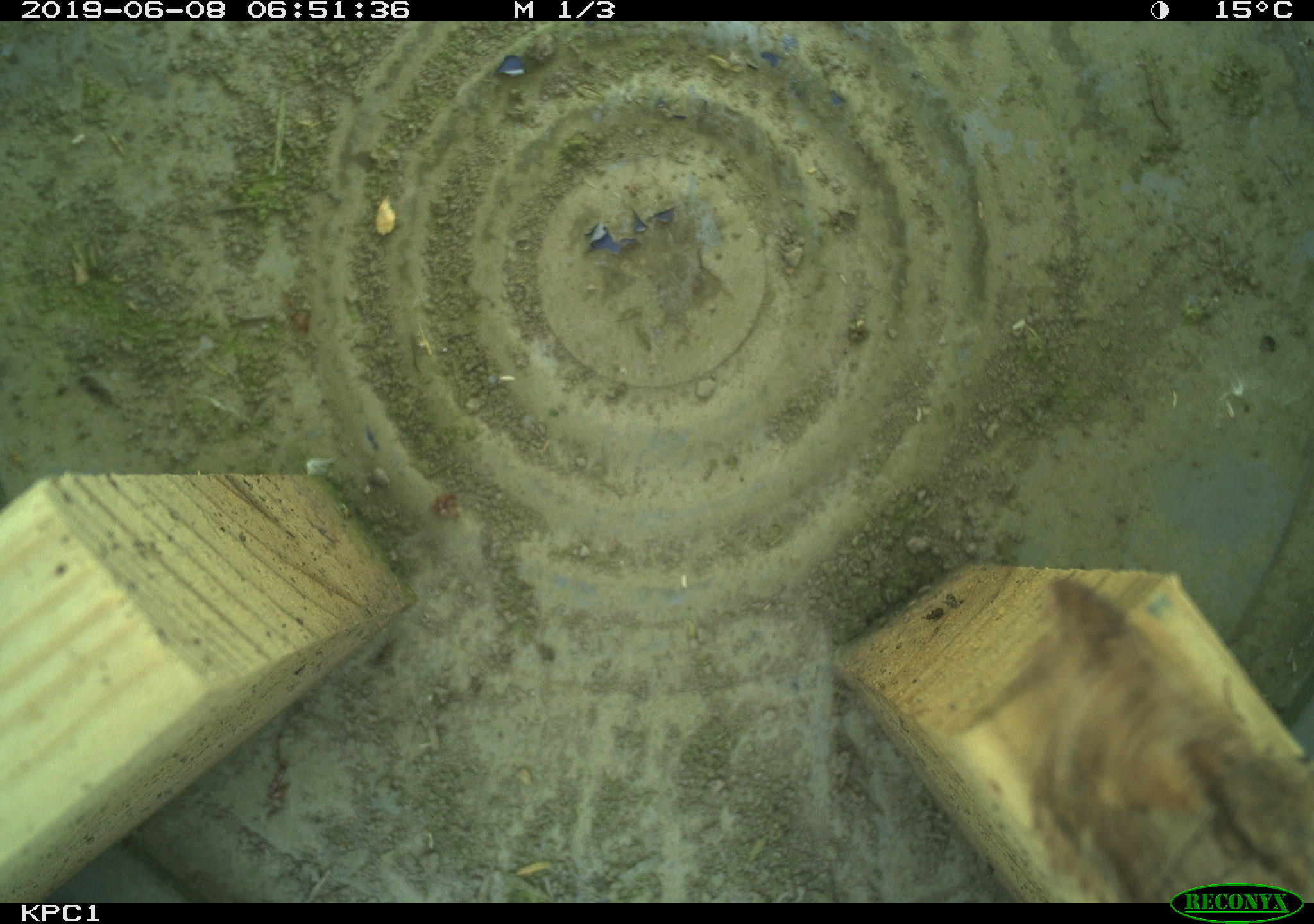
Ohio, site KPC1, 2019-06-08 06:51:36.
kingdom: Animalia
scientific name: Animalia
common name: animal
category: invertebrate